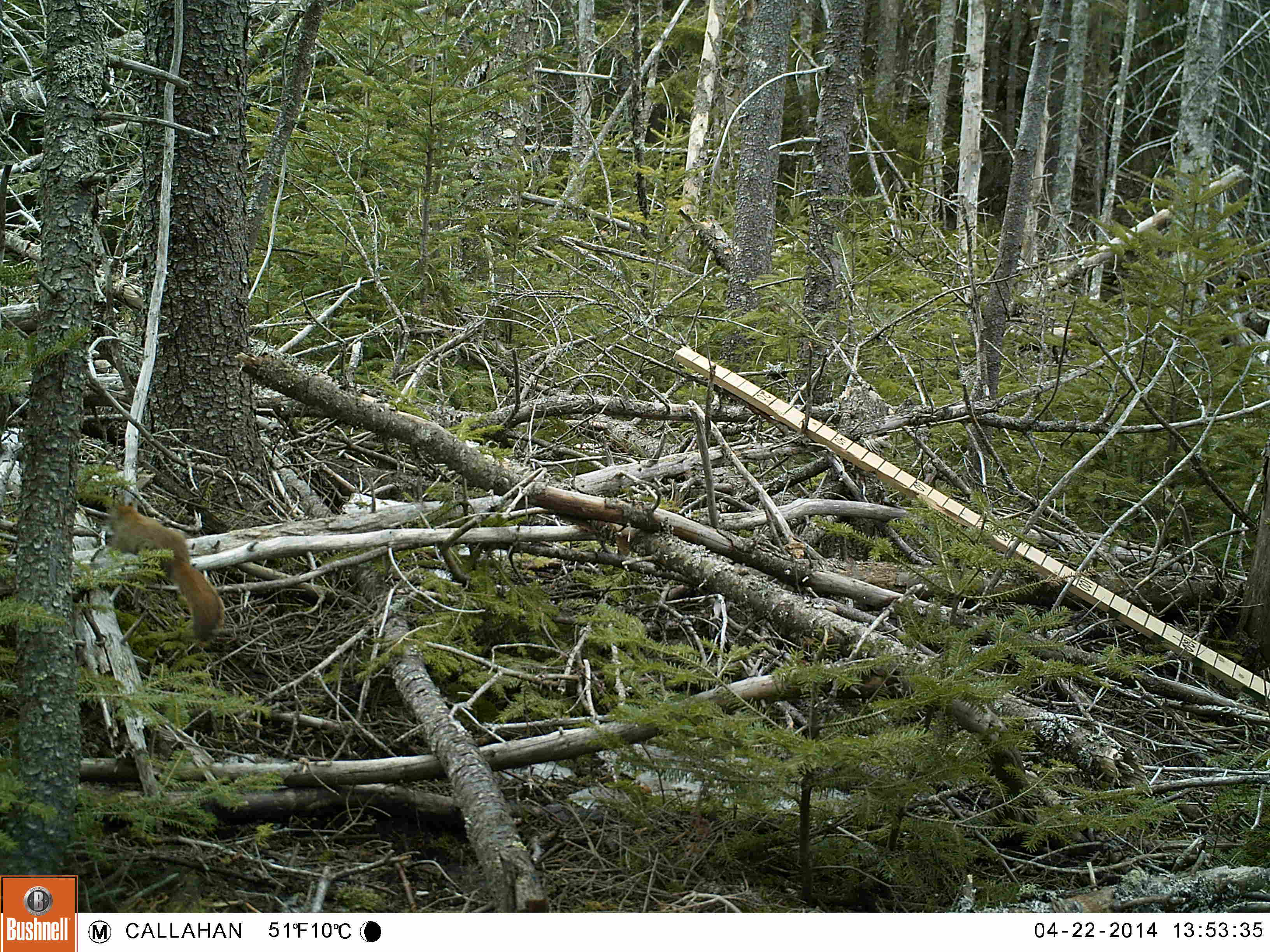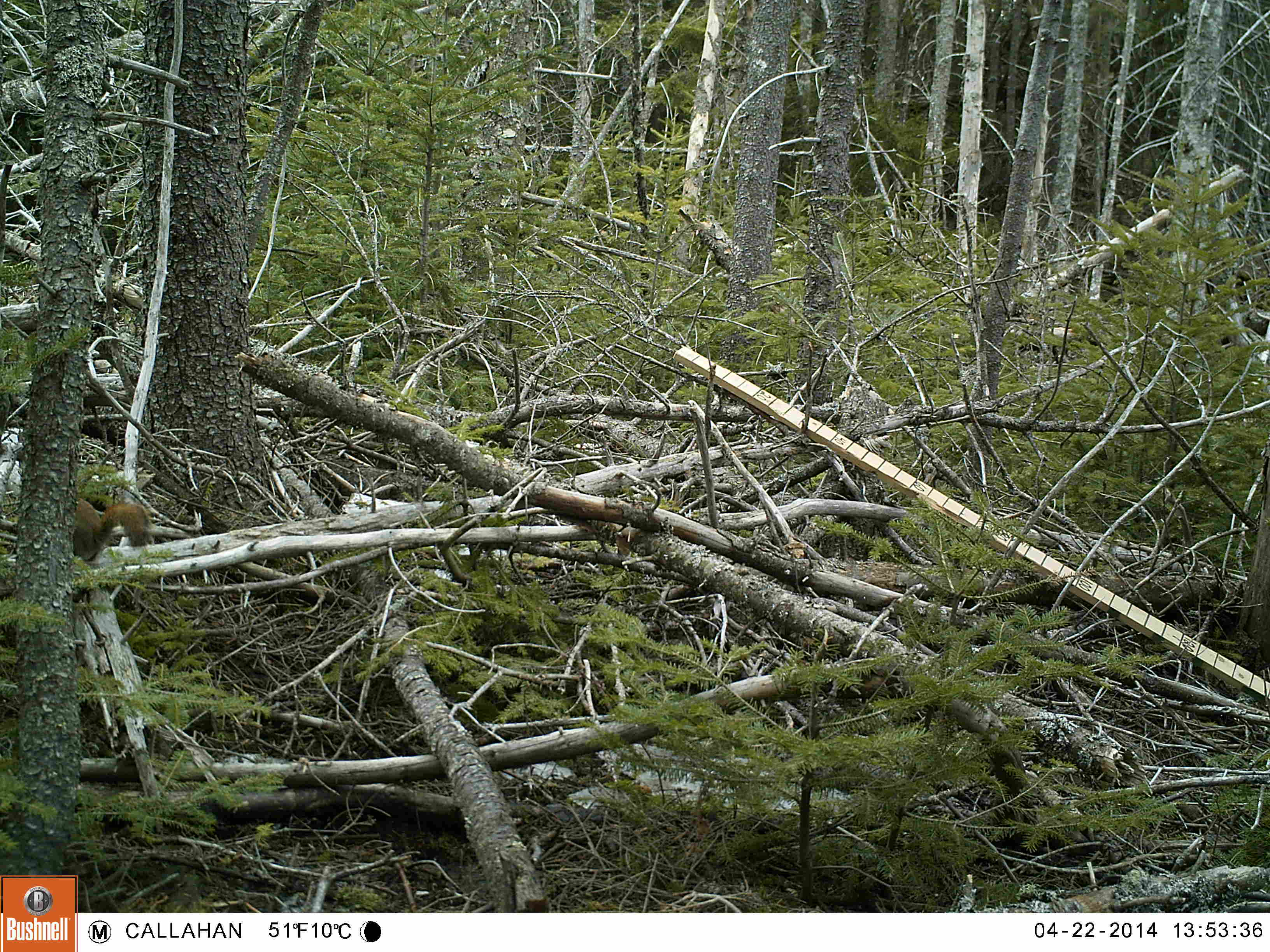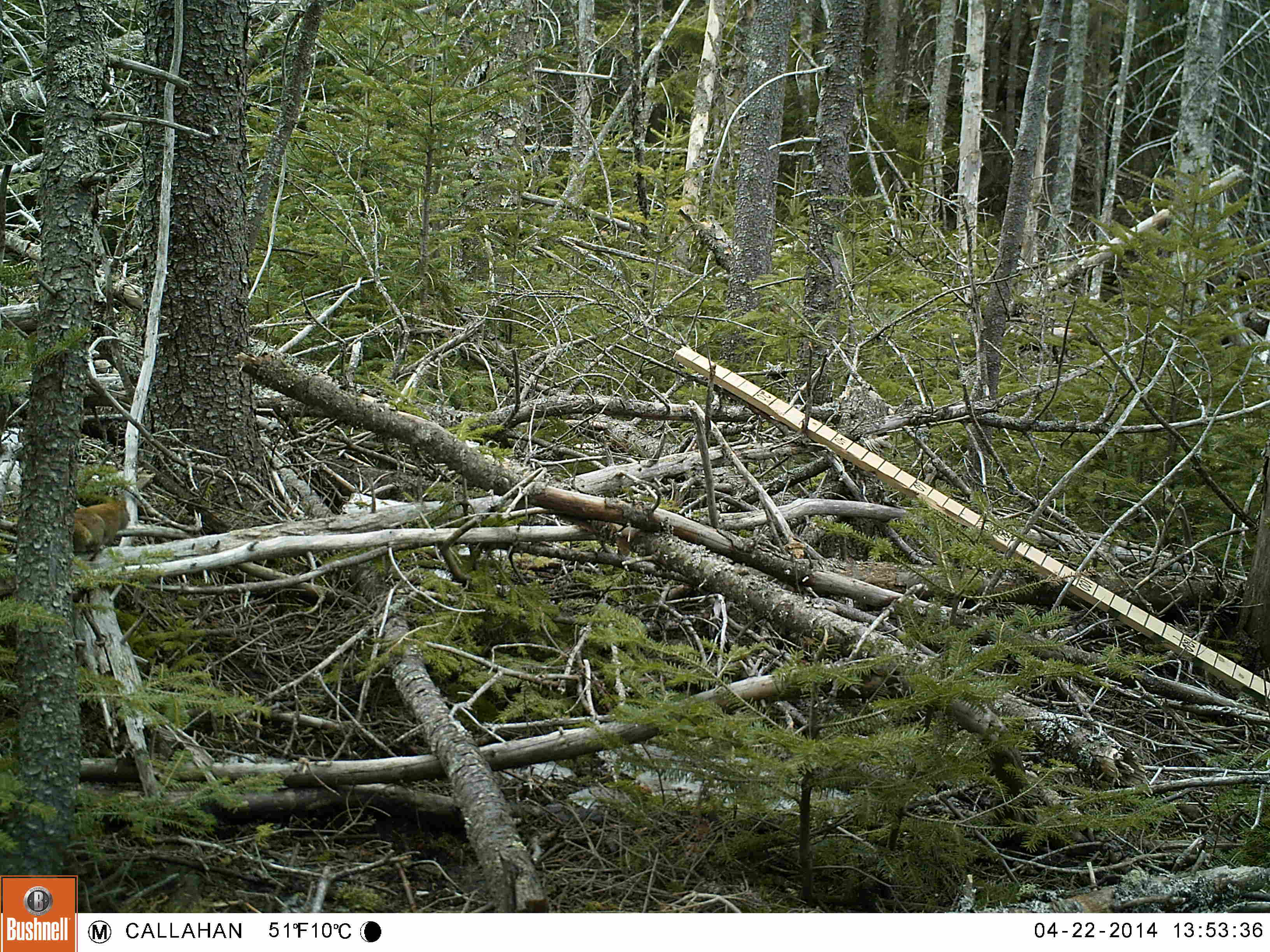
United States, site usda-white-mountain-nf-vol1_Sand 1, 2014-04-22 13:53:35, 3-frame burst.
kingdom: Animalia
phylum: Chordata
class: Mammalia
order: Rodentia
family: Sciuridae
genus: Tamiasciurus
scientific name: Tamiasciurus hudsonicus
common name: red squirrel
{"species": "red squirrel (Tamiasciurus hudsonicus)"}